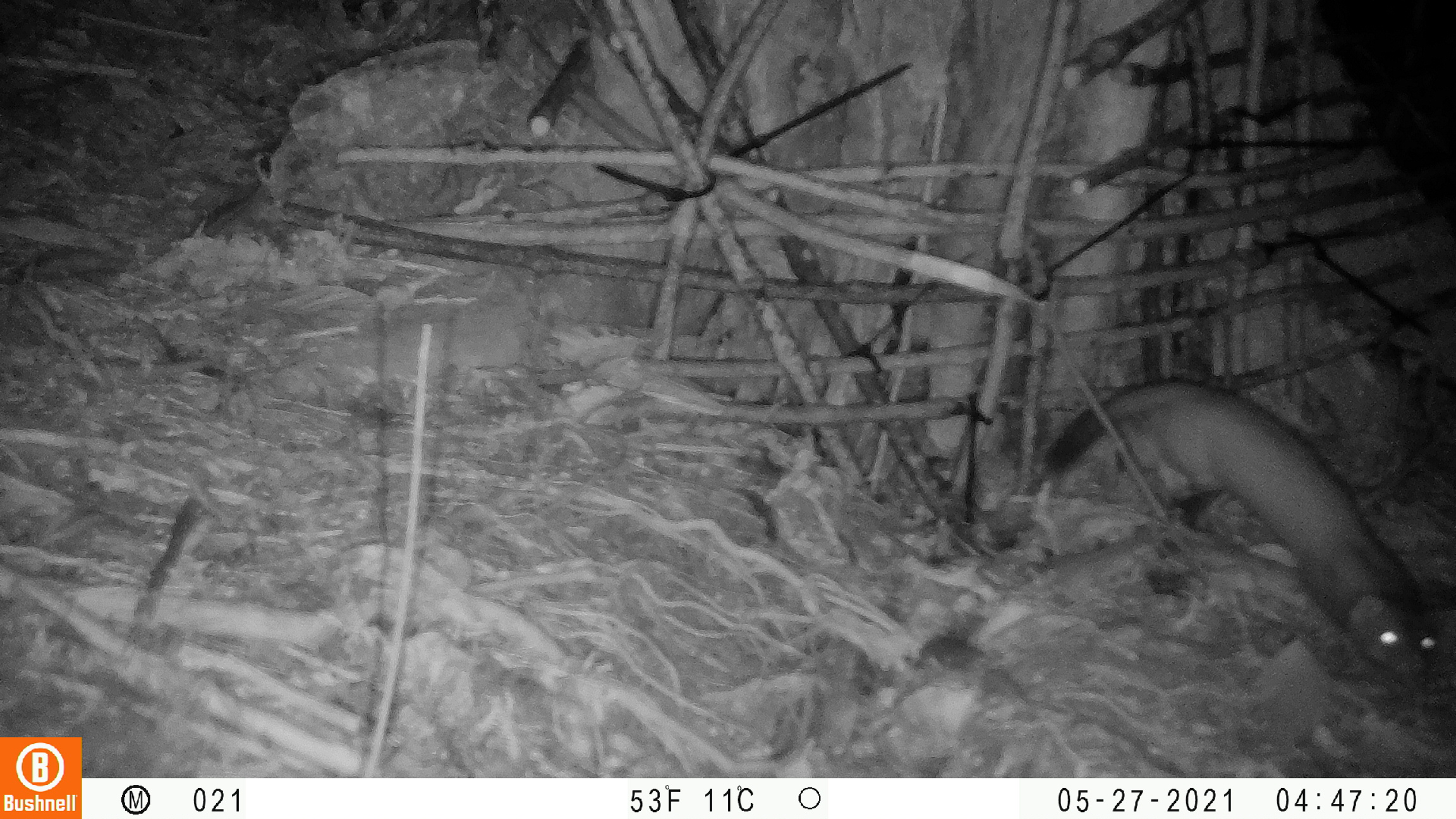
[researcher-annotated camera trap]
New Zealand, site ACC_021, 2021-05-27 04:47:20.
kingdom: Animalia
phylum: Chordata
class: Mammalia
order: Carnivora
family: Mustelidae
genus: Mustela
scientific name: Mustela erminea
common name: stoat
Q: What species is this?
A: Stoat (Mustela erminea).